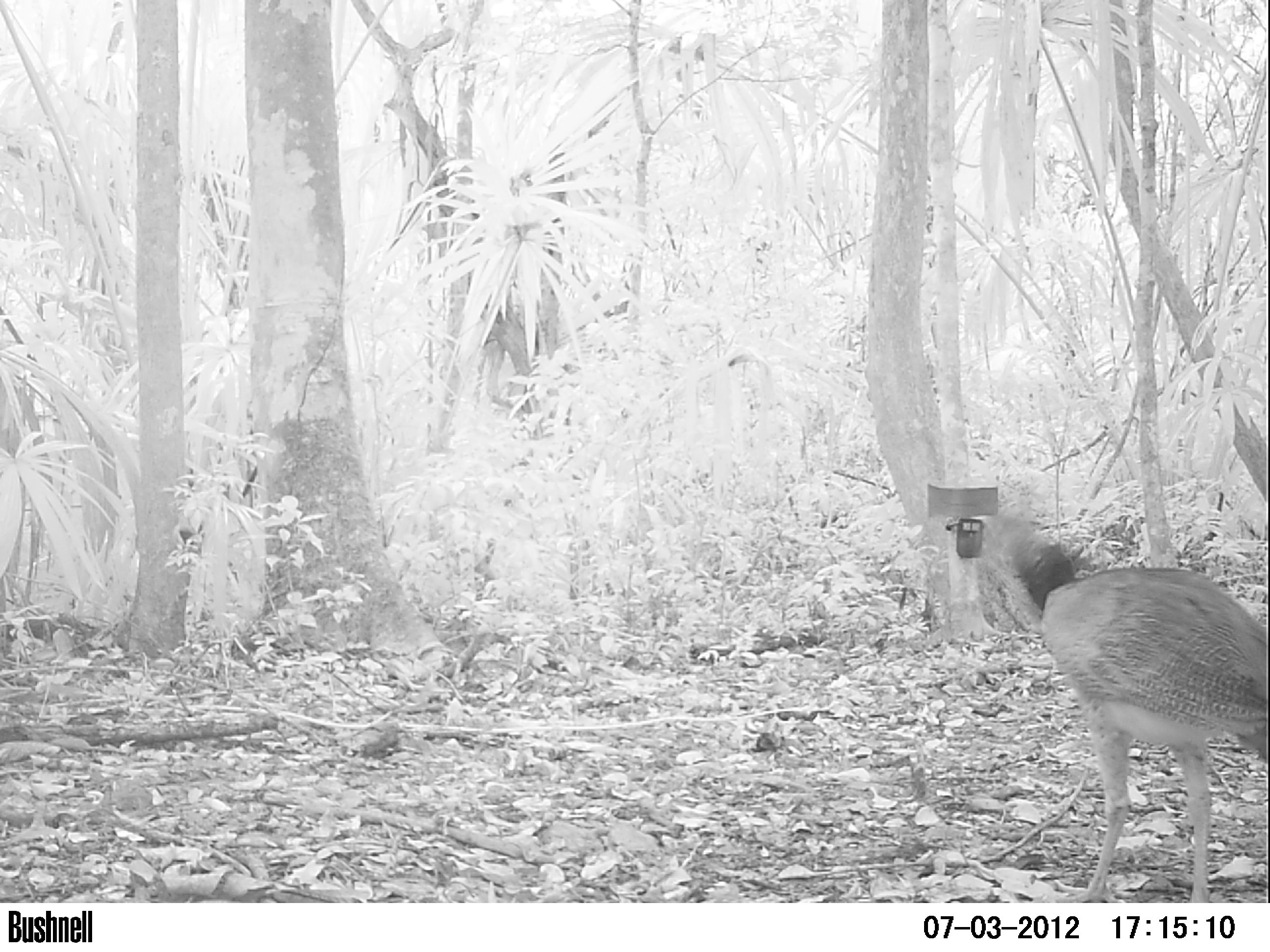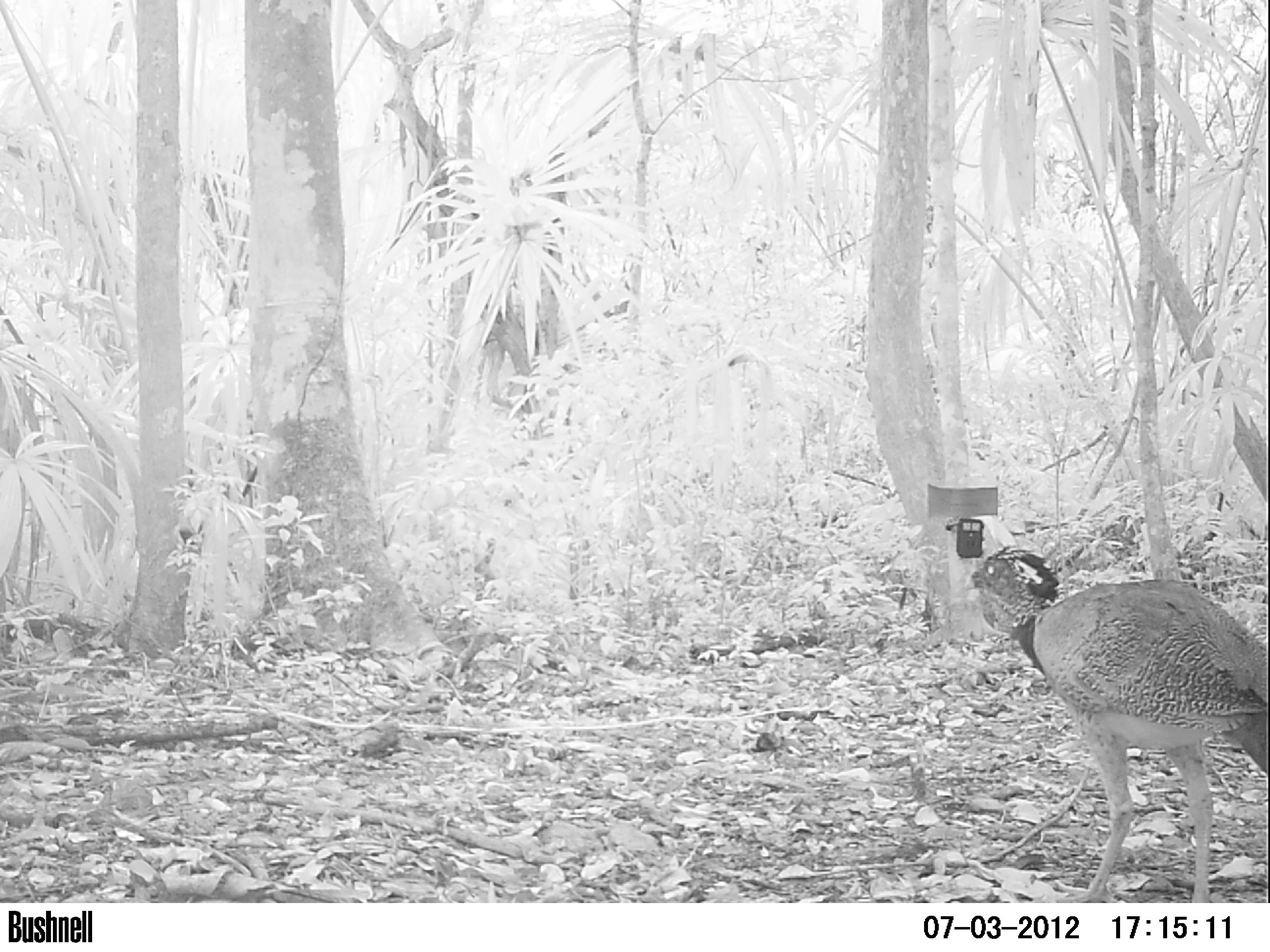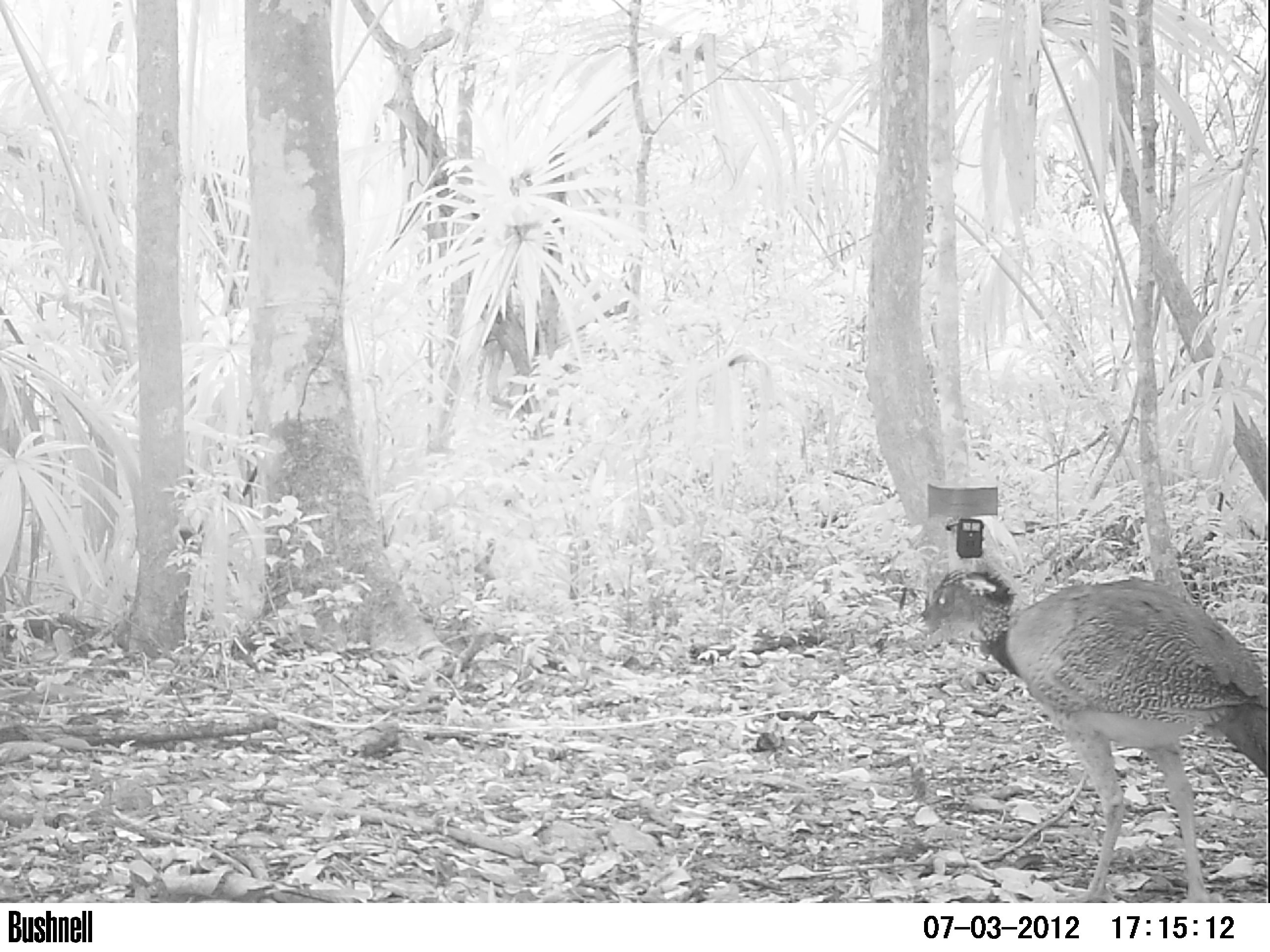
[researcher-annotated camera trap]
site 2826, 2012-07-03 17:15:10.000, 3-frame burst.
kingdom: Animalia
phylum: Chordata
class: Aves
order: Galliformes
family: Cracidae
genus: Crax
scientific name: Crax rubra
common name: great curassow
Crax rubra (great curassow), count 2, age adult, sex female.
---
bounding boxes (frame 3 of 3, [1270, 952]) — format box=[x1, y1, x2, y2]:
crax rubra: box=[912, 568, 1270, 902]